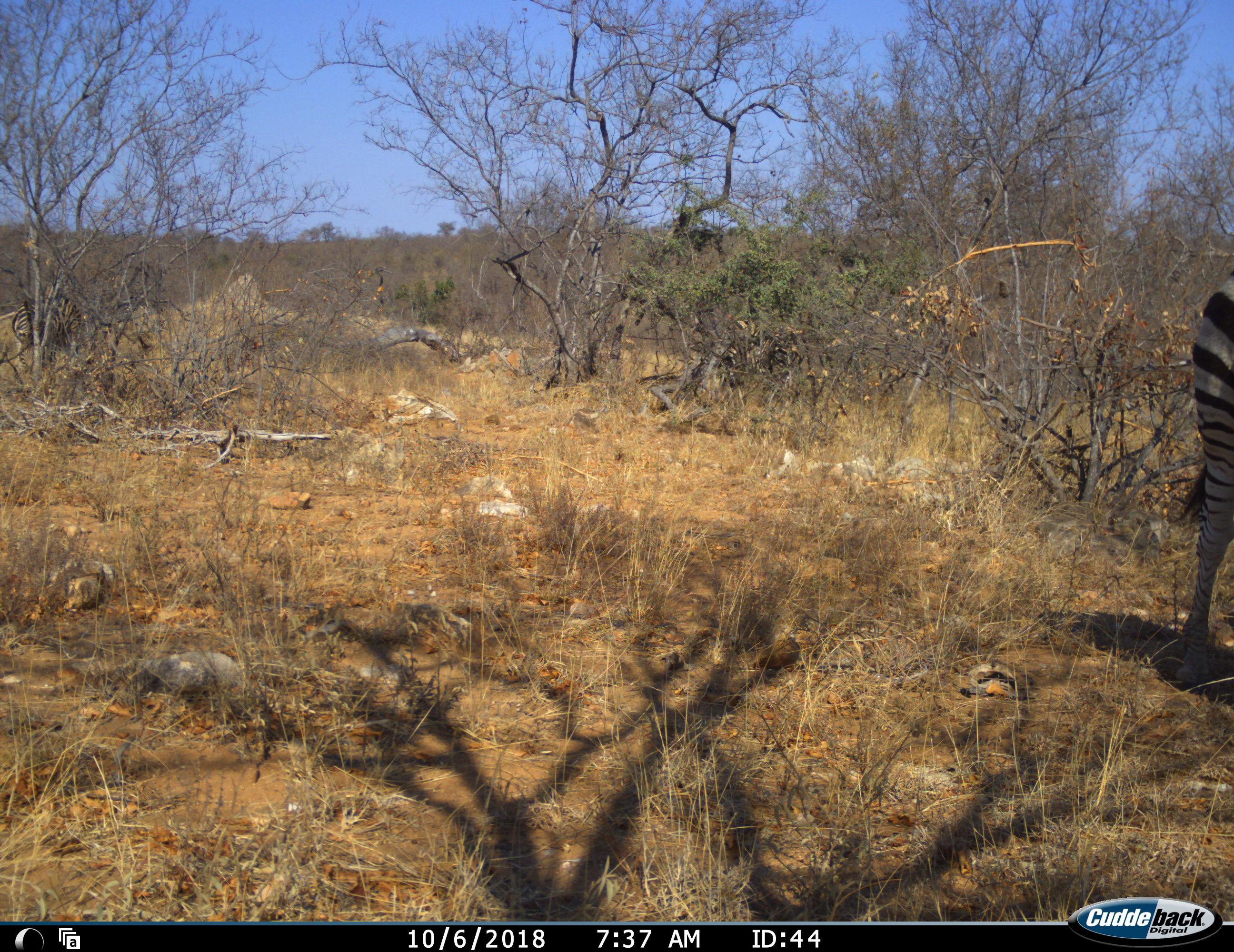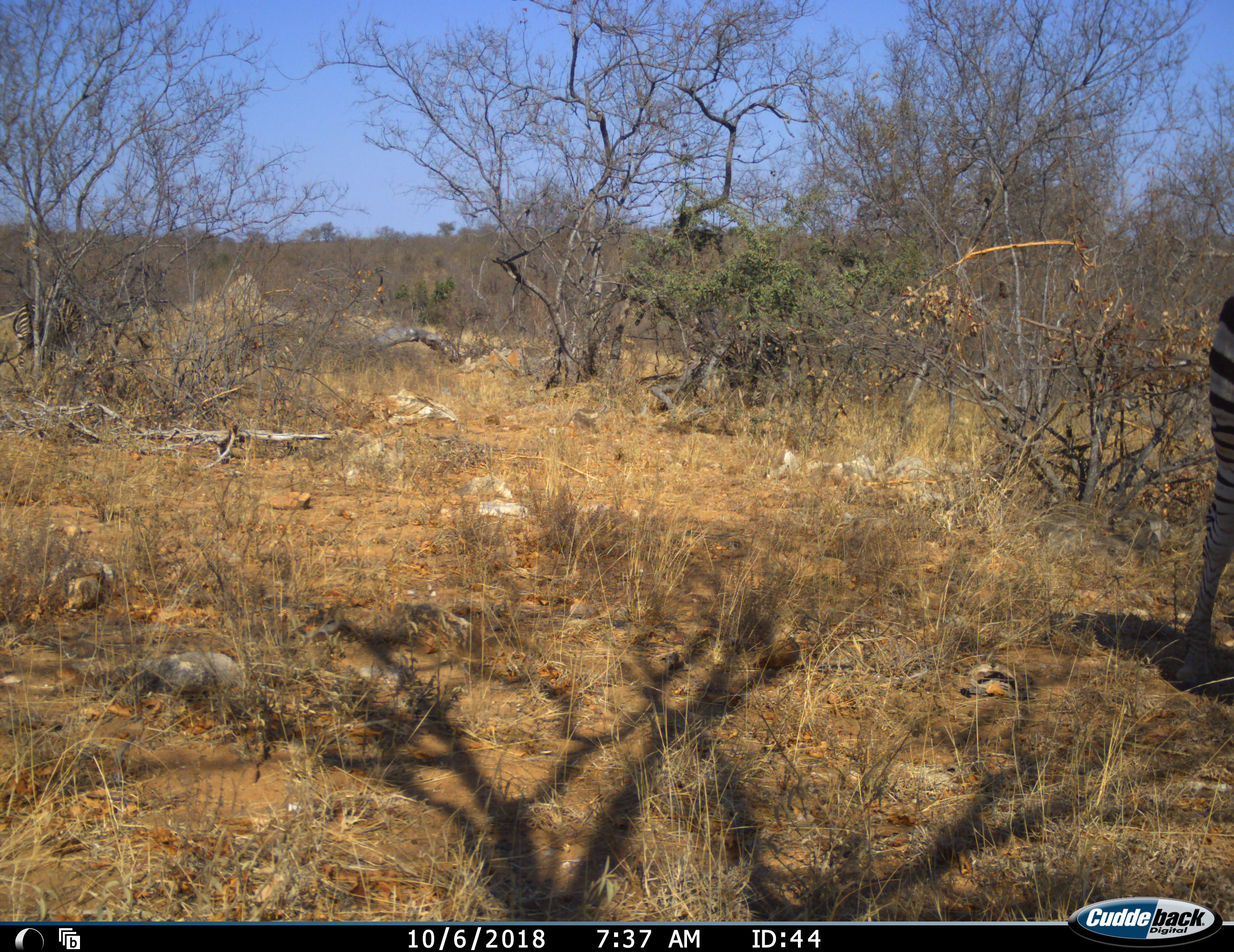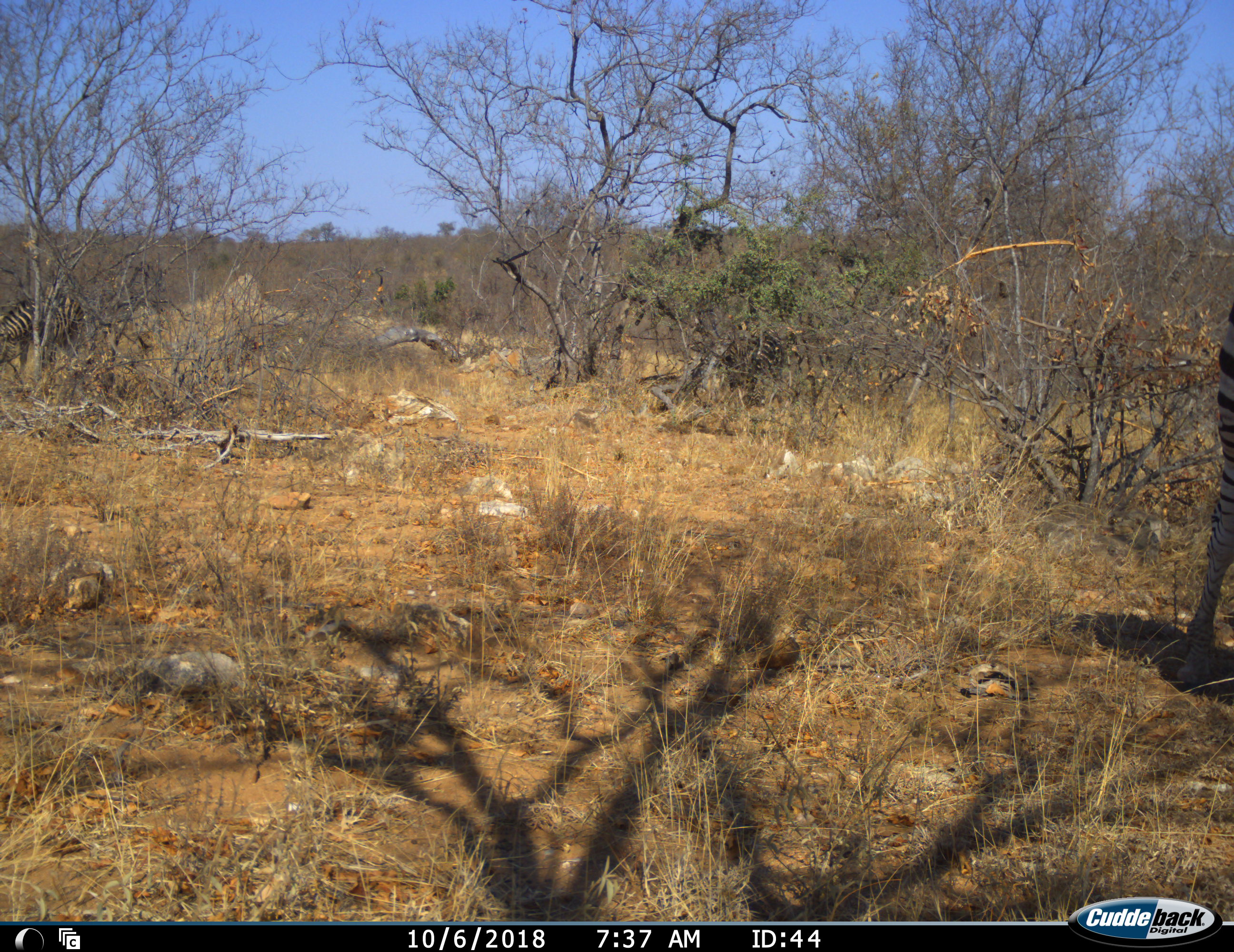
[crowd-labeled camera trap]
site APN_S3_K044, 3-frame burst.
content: unidentified animal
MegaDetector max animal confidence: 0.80